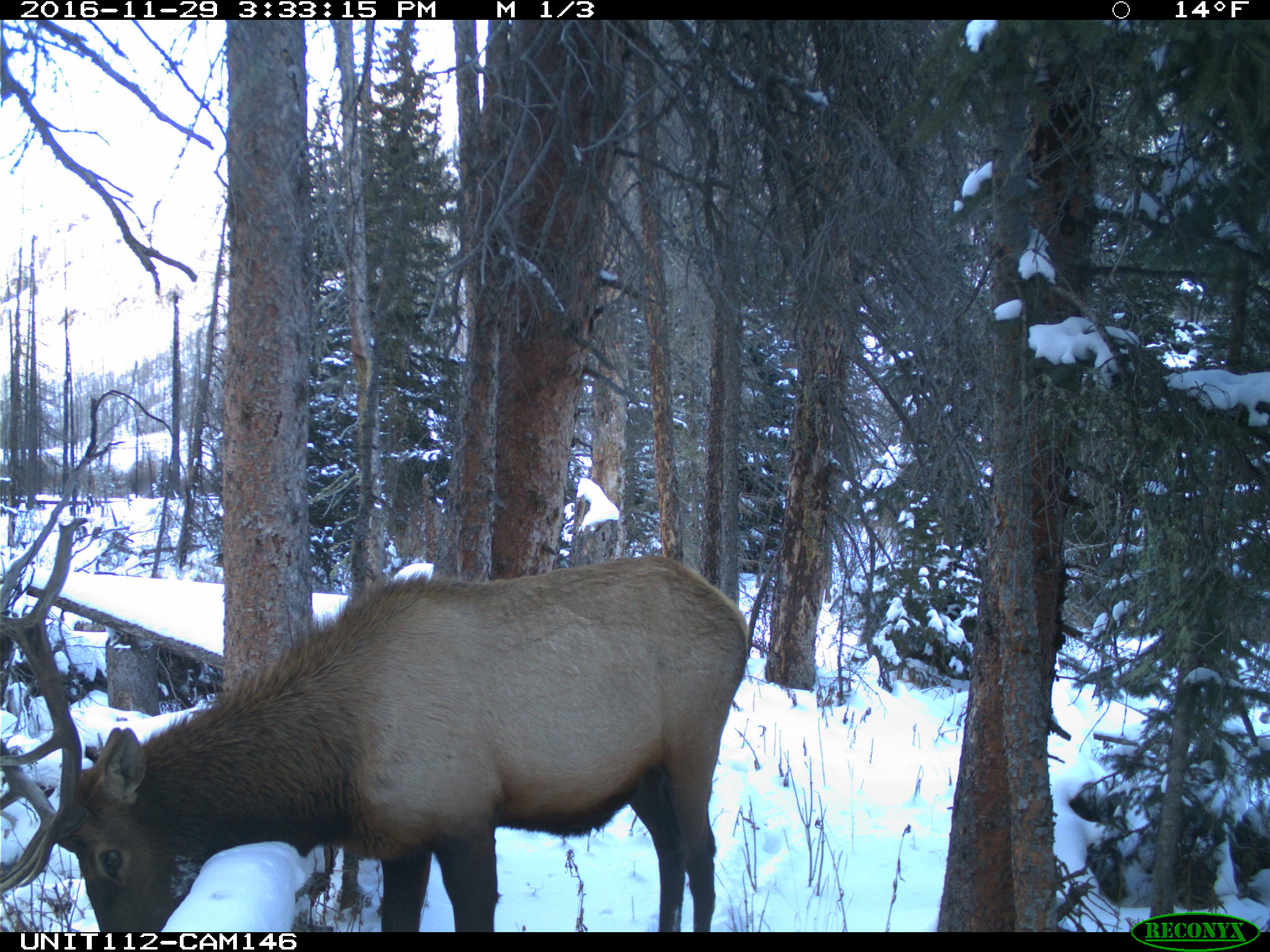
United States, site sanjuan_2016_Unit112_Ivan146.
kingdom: Animalia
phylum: Chordata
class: Mammalia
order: Artiodactyla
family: Cervidae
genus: Cervus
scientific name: Cervus elaphus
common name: red deer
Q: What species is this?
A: Cervus elaphus (red deer).